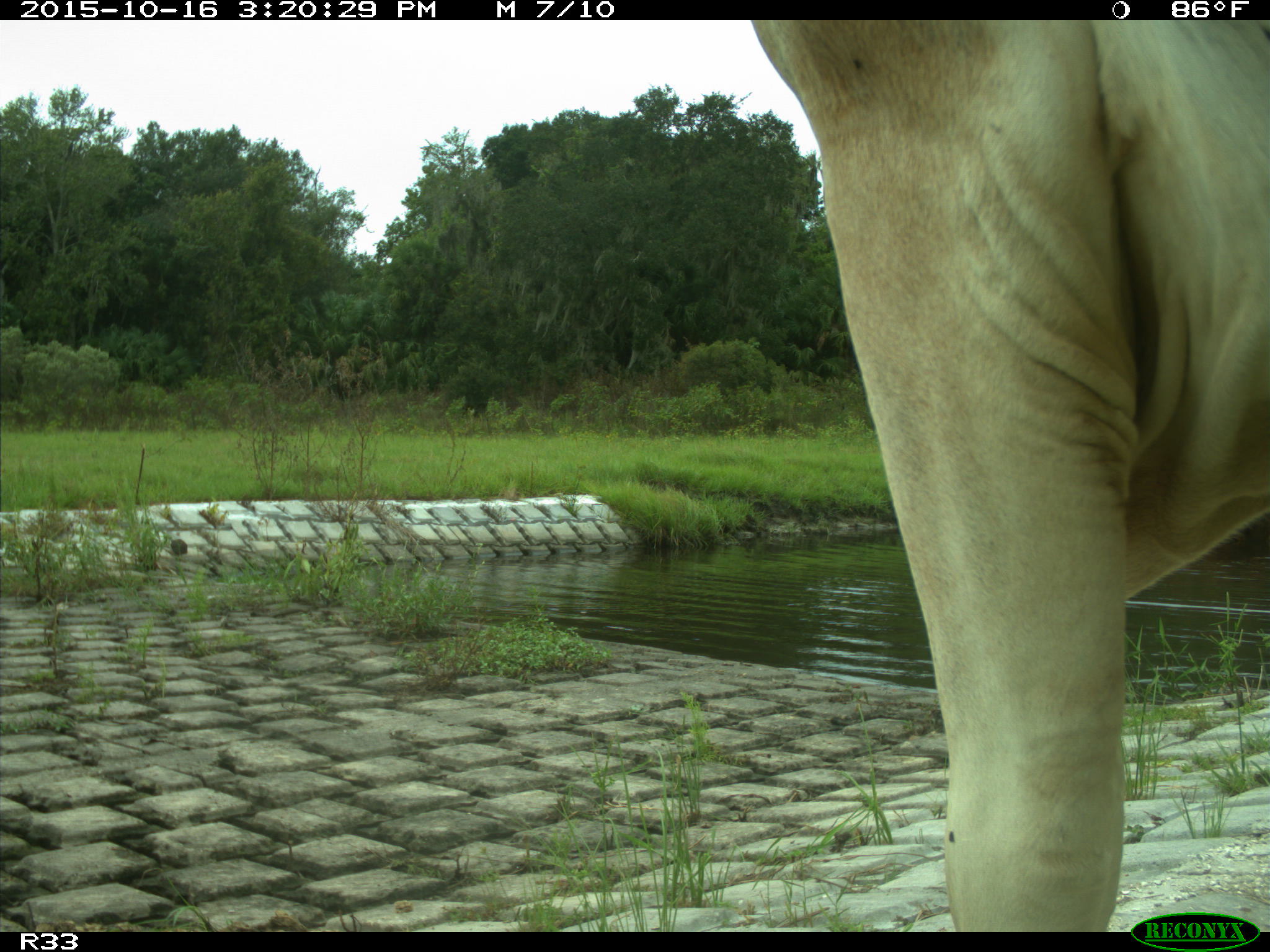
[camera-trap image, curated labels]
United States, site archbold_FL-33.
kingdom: Animalia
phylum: Chordata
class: Mammalia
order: Artiodactyla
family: Bovidae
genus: Bos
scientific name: Bos taurus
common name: domestic cow